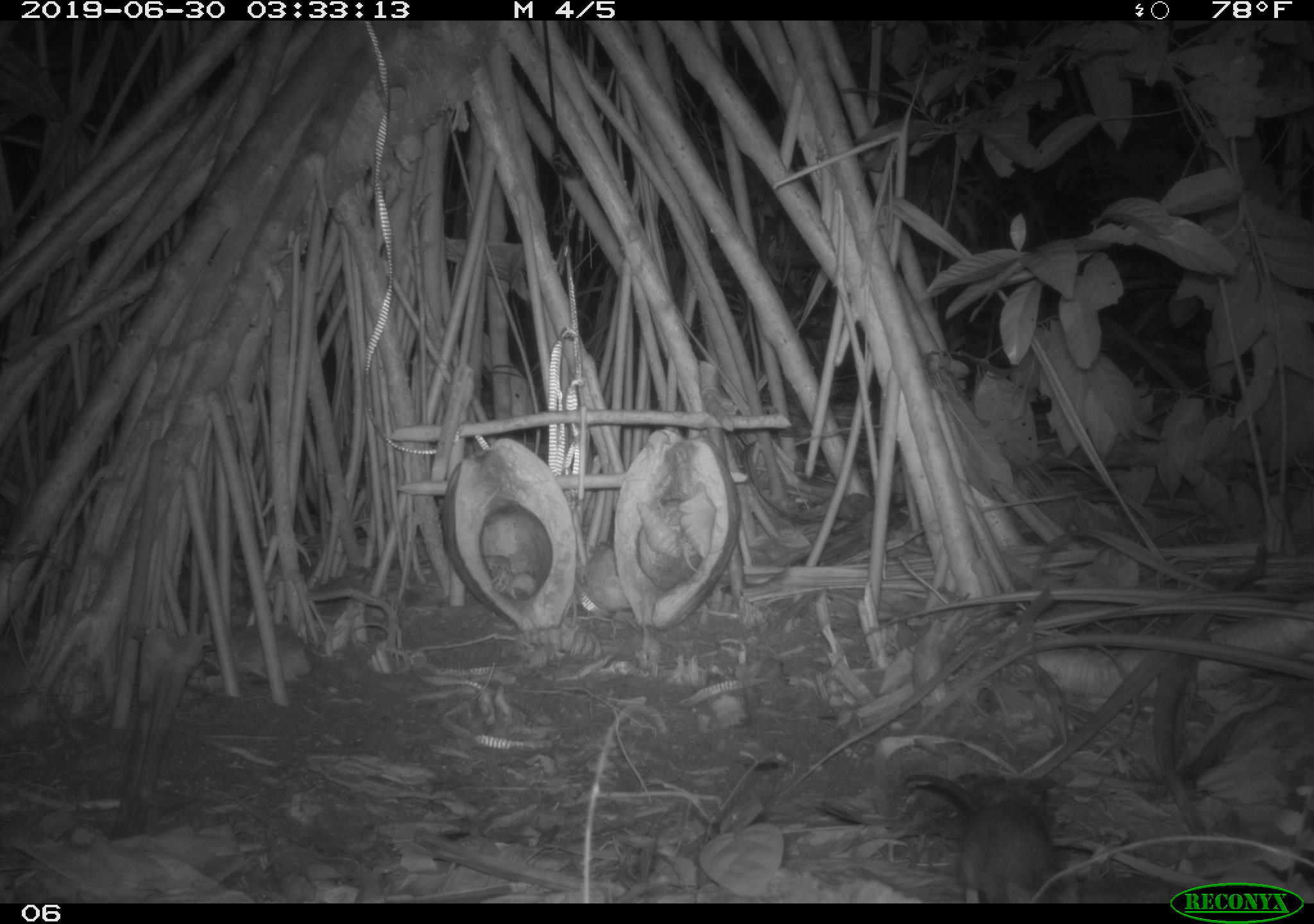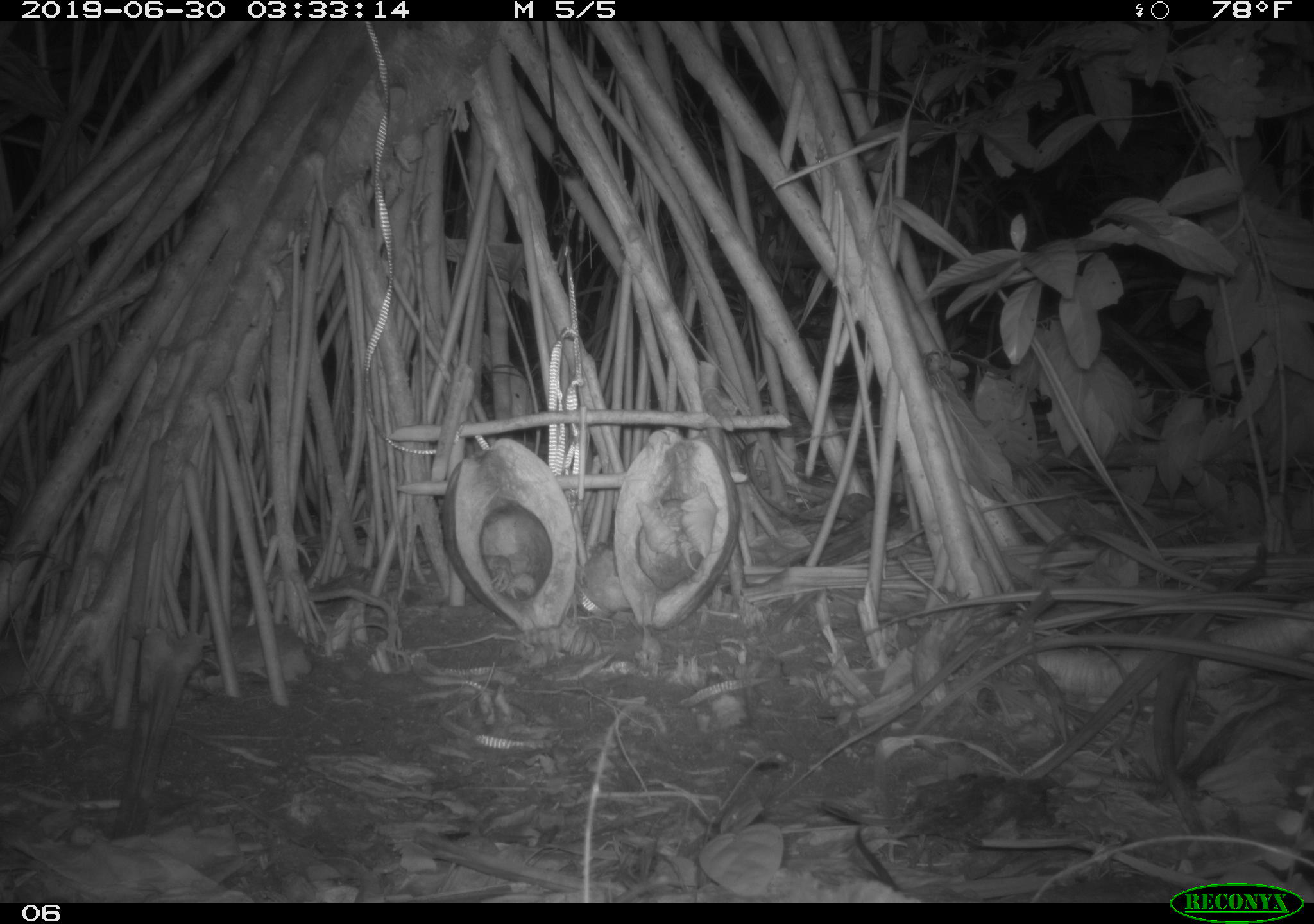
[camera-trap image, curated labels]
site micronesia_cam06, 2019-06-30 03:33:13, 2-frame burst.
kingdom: Animalia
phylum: Arthropoda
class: Malacostraca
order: Decapoda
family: Calcinidae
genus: Calcinus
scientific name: Calcinus tubularis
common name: hermit crab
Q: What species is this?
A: Hermit crab (Calcinus tubularis).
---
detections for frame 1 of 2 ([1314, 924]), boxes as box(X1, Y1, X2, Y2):
hermit crab: box(628, 489, 688, 560); box(524, 613, 606, 662); box(474, 545, 516, 600)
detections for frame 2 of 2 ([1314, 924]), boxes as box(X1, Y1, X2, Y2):
hermit crab: box(631, 499, 685, 567); box(529, 619, 606, 663); box(475, 542, 529, 603); box(689, 484, 721, 574)